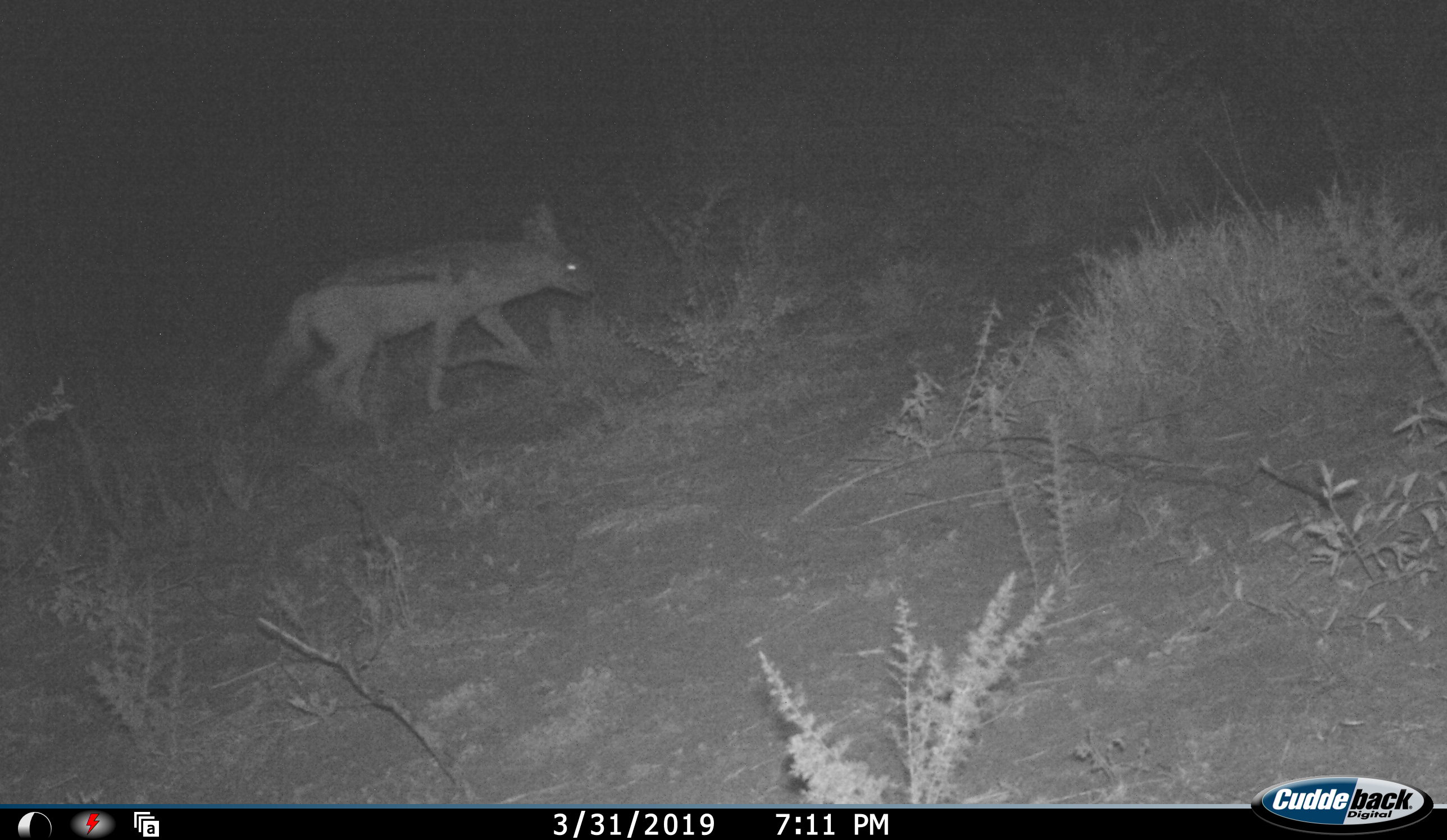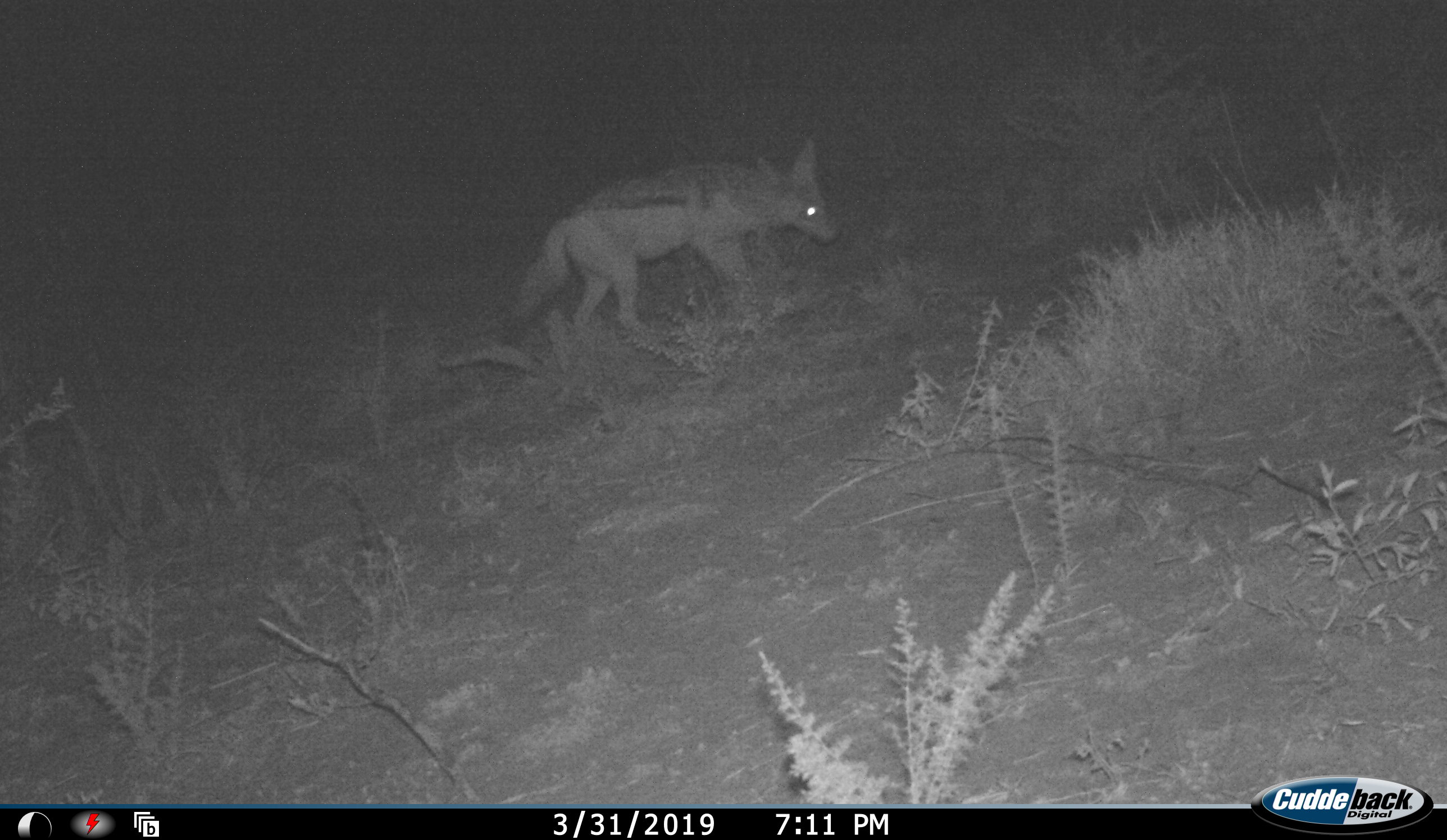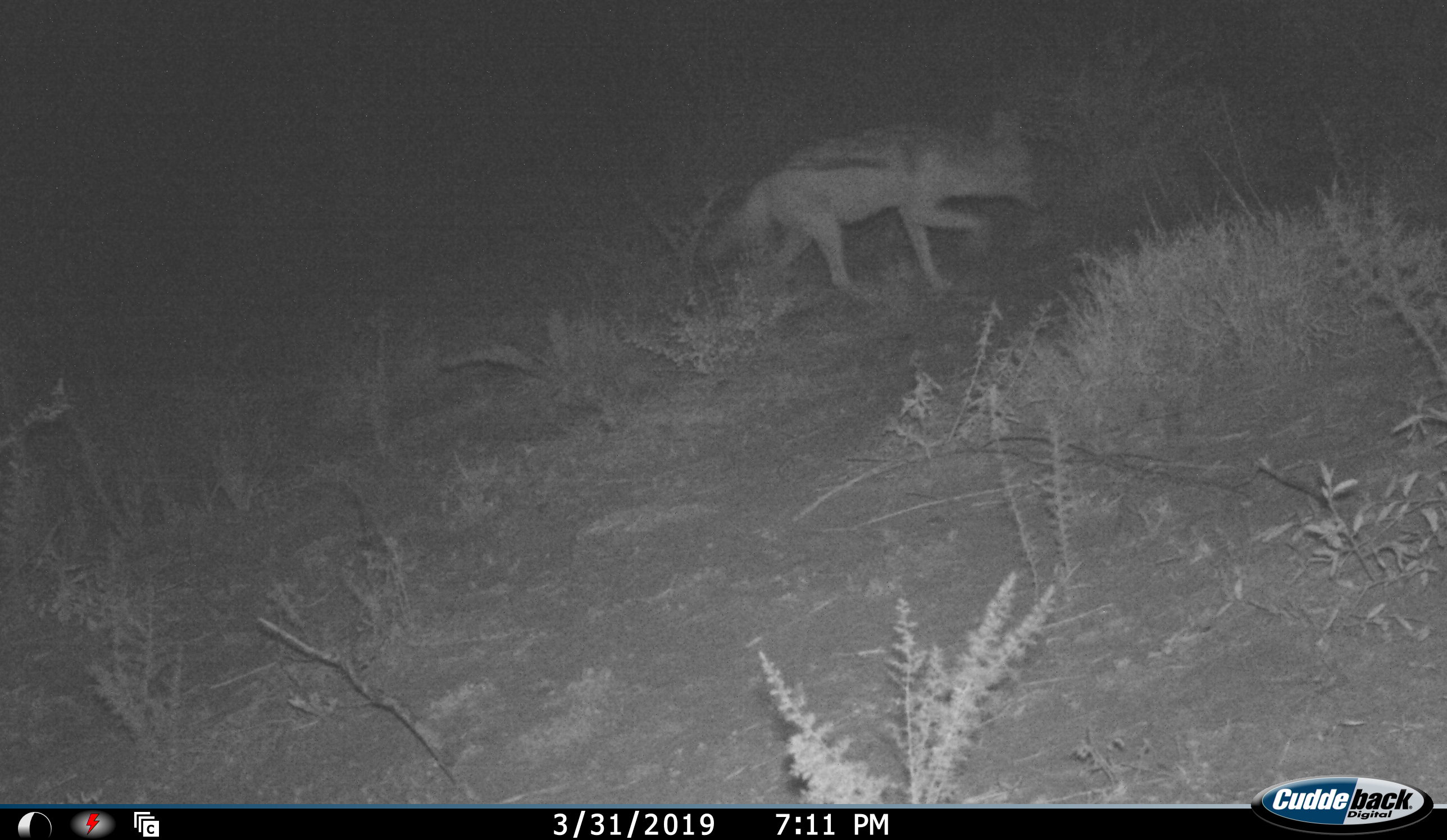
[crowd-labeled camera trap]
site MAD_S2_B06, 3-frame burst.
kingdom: Animalia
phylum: Chordata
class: Mammalia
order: Carnivora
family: Canidae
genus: Lupulella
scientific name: Lupulella mesomelas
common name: black-backed jackal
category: jackalblackbacked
Jackalblackbacked (black-backed jackal) (Lupulella mesomelas), count 1. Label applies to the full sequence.